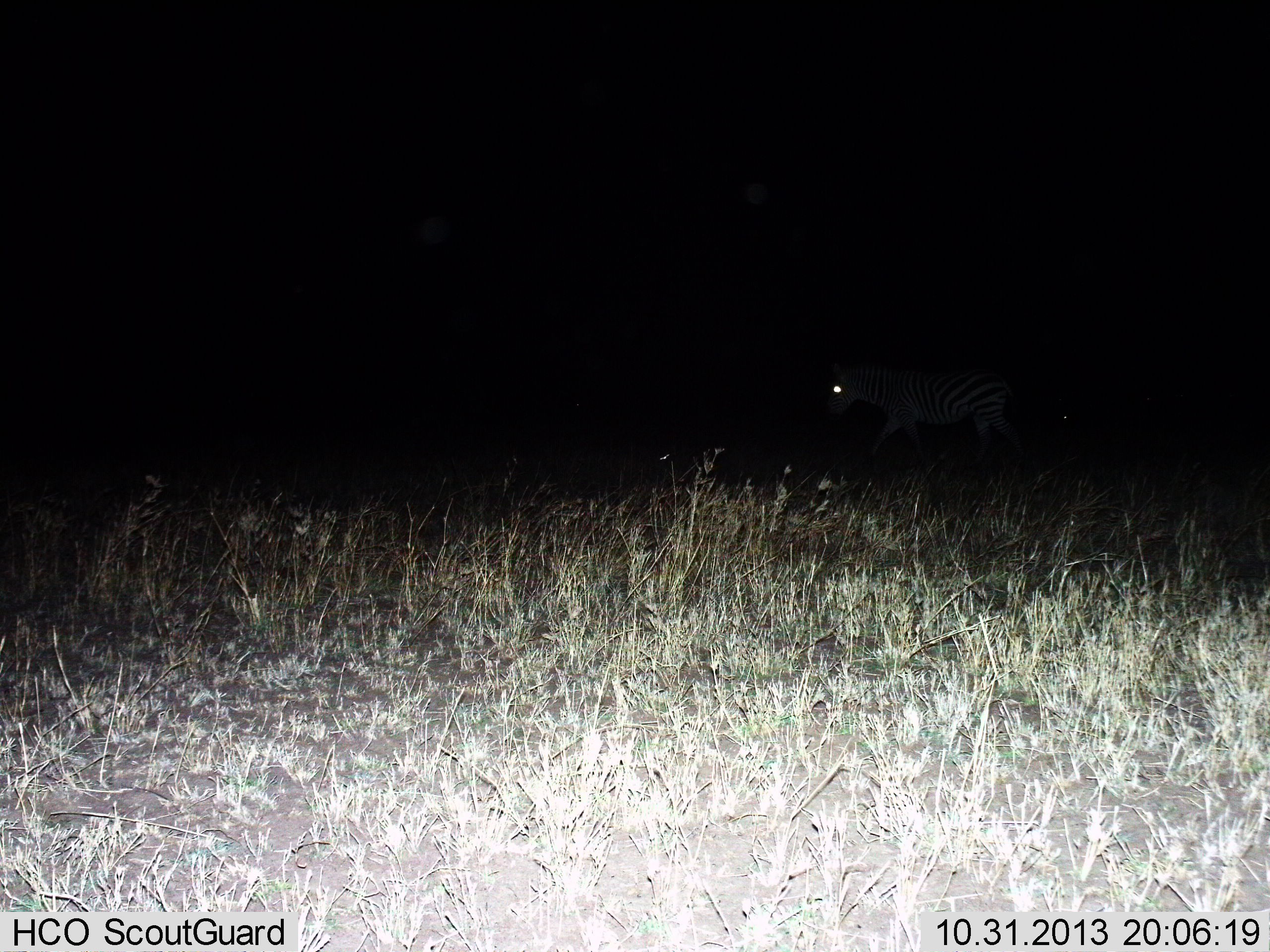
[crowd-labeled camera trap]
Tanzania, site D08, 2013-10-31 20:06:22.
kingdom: Animalia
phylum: Chordata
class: Mammalia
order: Perissodactyla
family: Equidae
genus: Equus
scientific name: Equus quagga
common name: plains zebra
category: zebra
Zebra (plains zebra) (Equus quagga), count 1. Behavior (volunteer vote fractions): standing 30%, resting 0%, moving 80%, interacting 0%. Young present (vote fraction): 0%. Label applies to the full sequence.